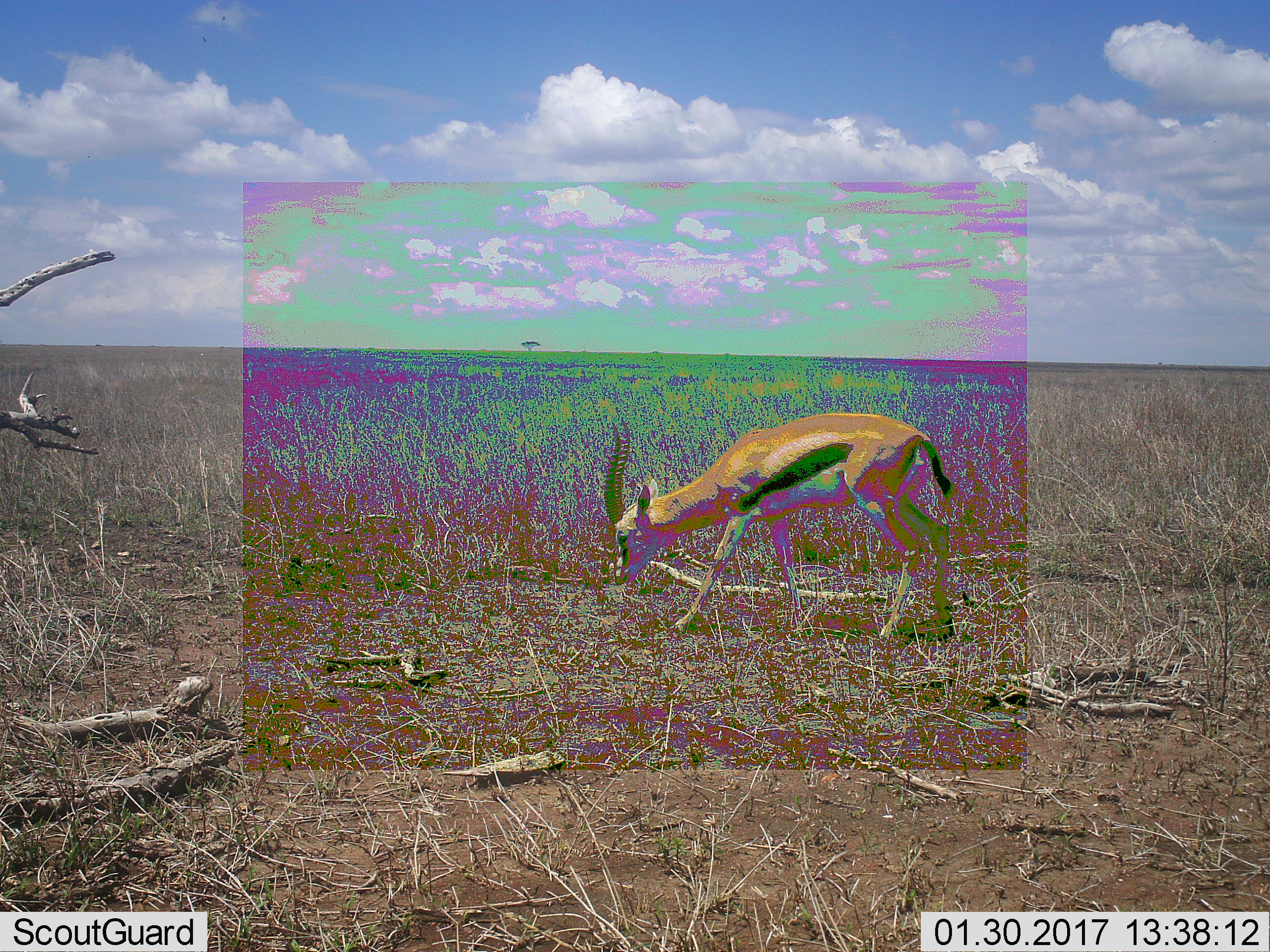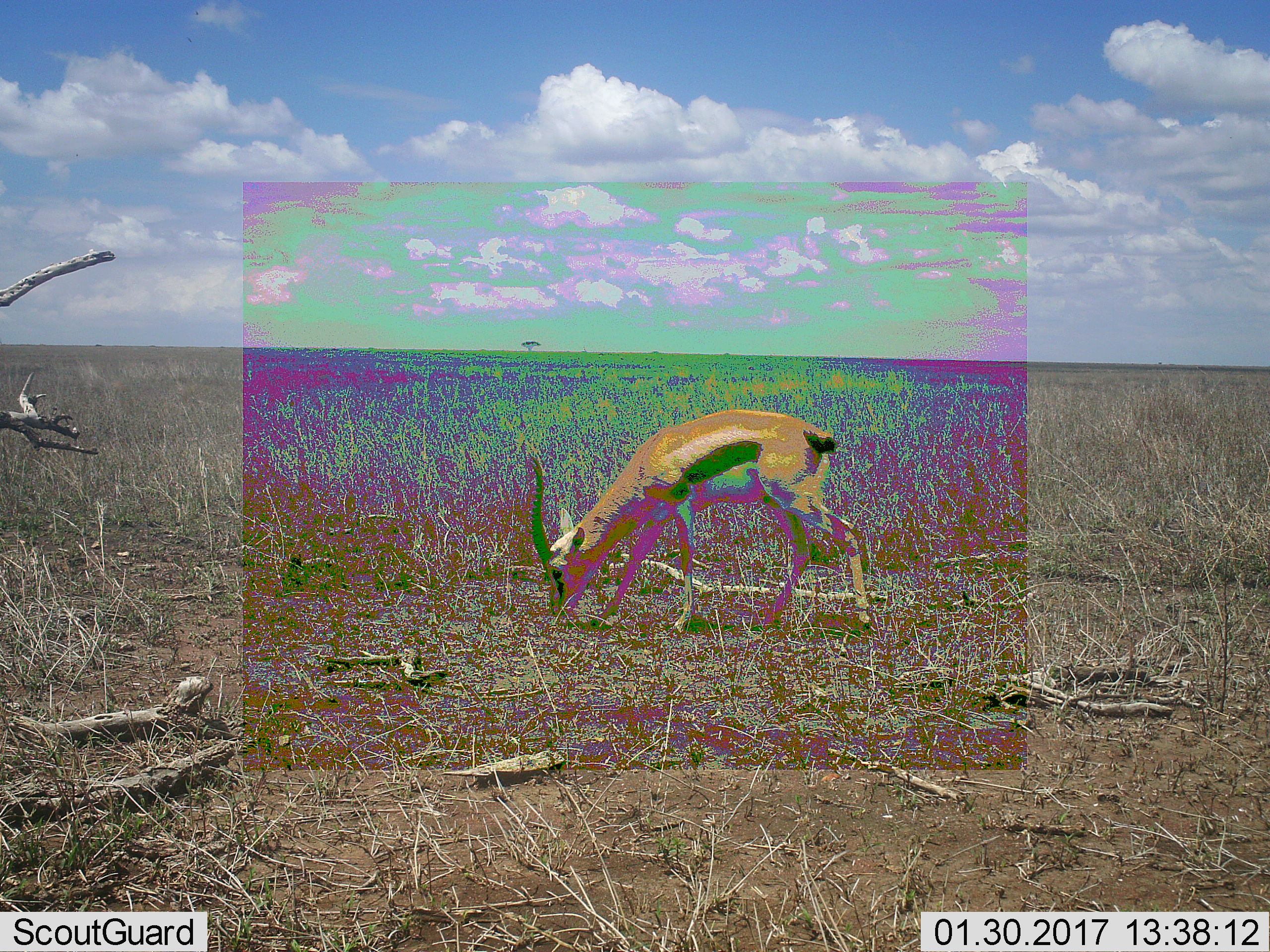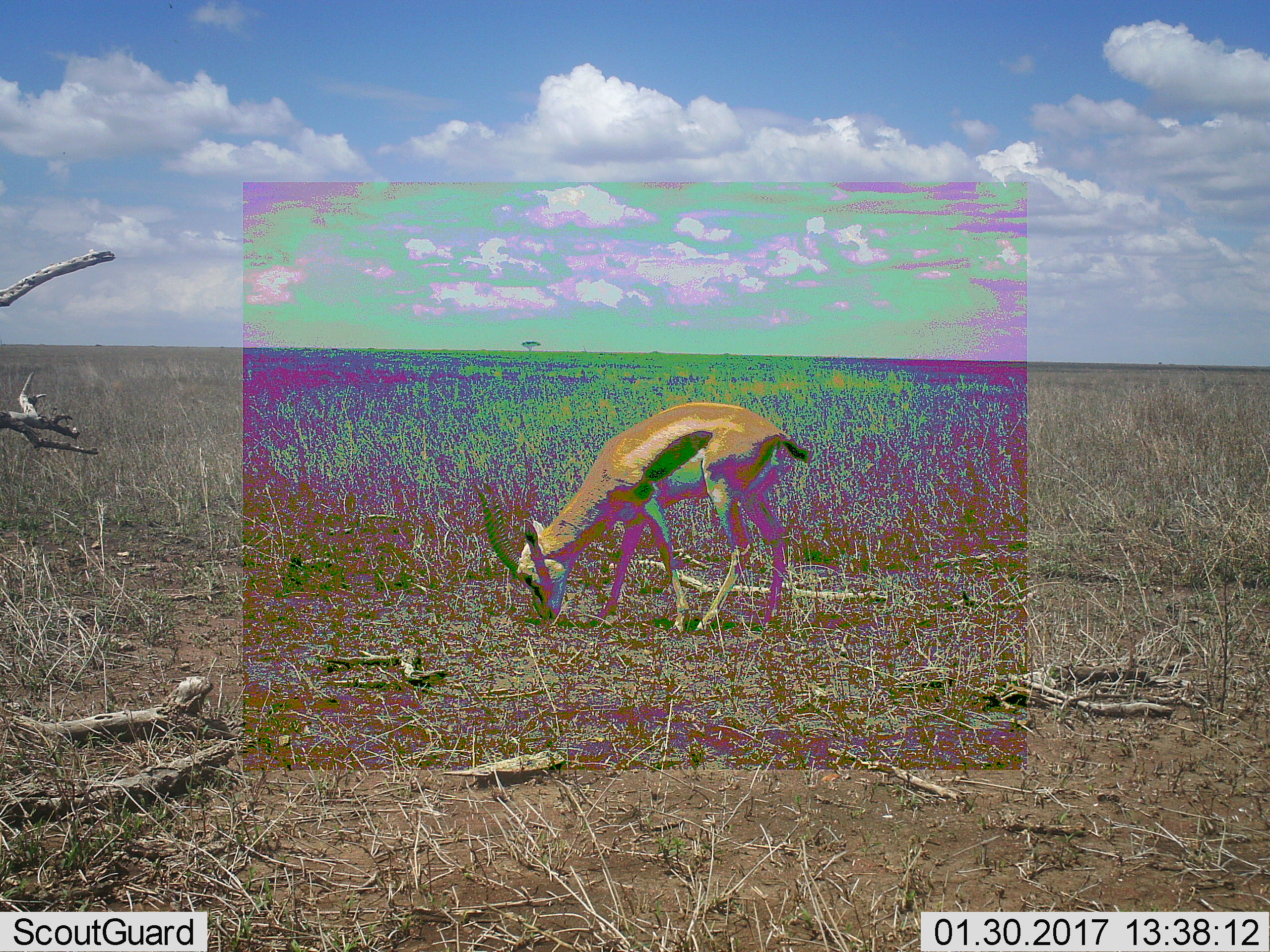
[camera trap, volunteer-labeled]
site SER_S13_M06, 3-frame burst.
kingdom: Animalia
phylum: Chordata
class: Mammalia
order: Artiodactyla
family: Bovidae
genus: Eudorcas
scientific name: Eudorcas thomsonii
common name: thomson's gazelle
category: gazellethomsons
Gazellethomsons (thomson's gazelle) (Eudorcas thomsonii), count 1. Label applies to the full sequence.